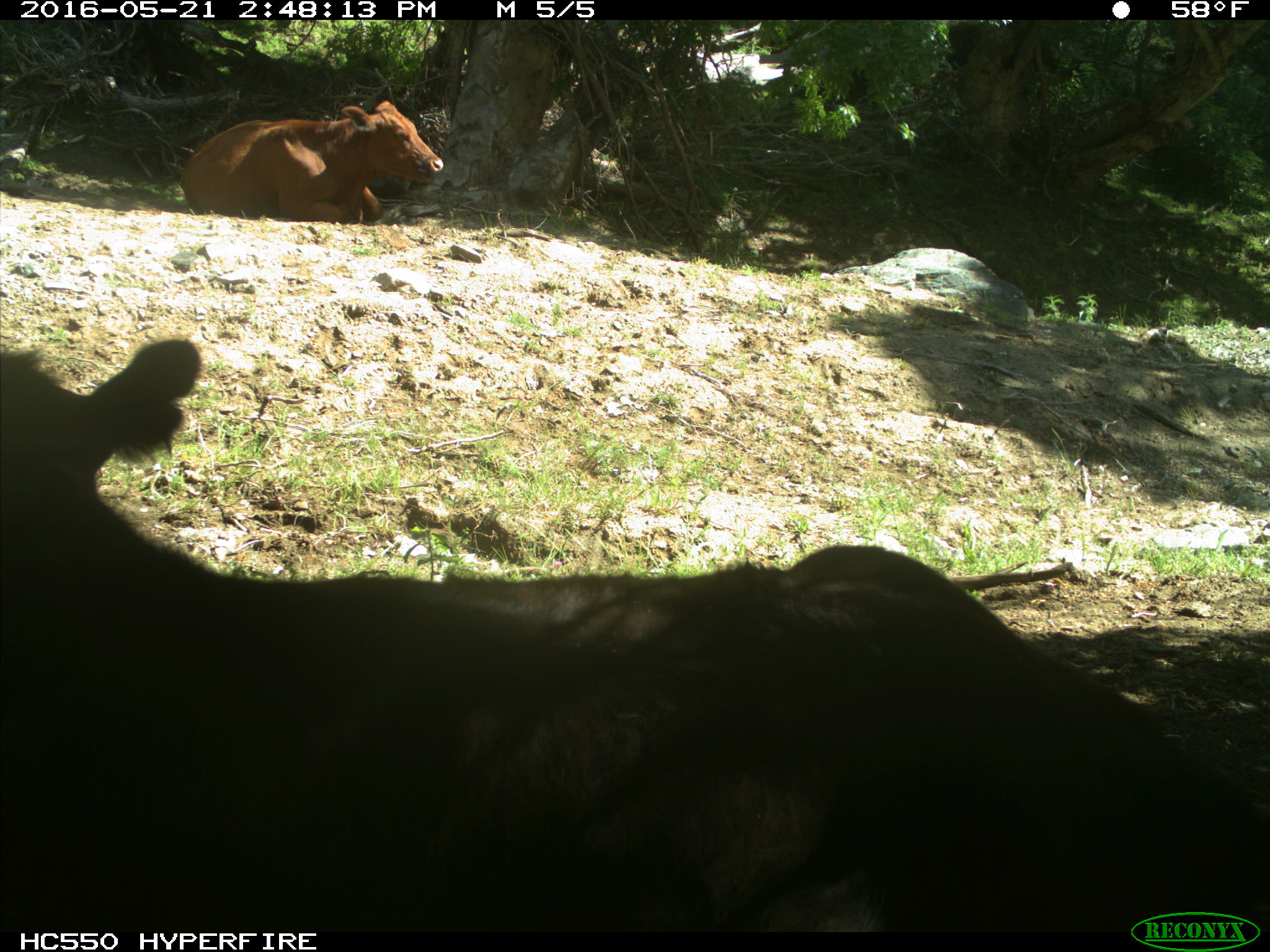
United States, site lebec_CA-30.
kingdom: Animalia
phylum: Chordata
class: Mammalia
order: Artiodactyla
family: Bovidae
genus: Bos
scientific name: Bos taurus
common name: domestic cow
Bos taurus (domestic cow).